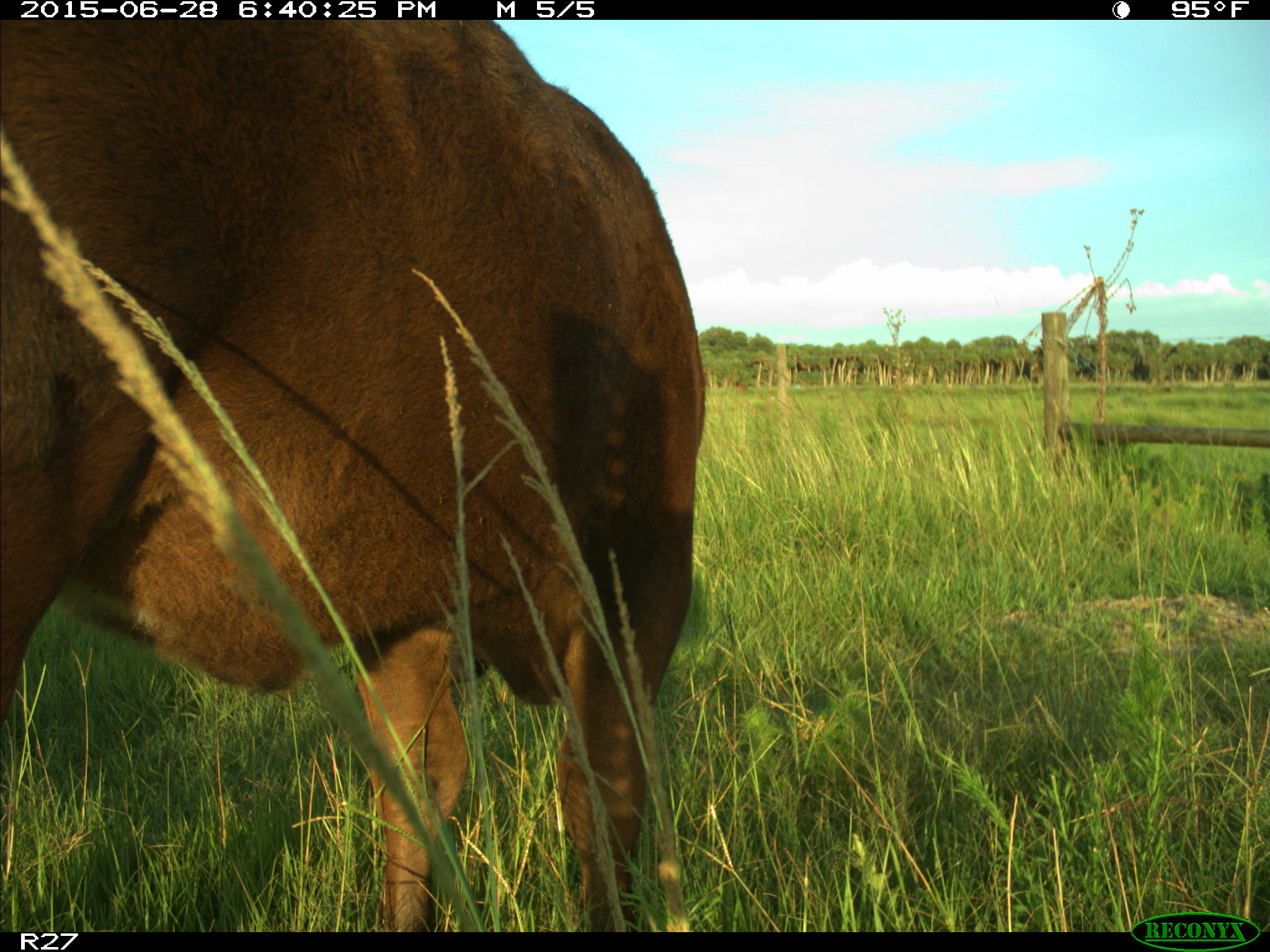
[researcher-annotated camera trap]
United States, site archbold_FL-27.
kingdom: Animalia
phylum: Chordata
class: Mammalia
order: Artiodactyla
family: Bovidae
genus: Bos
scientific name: Bos taurus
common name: domestic cow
Bos taurus (domestic cow).